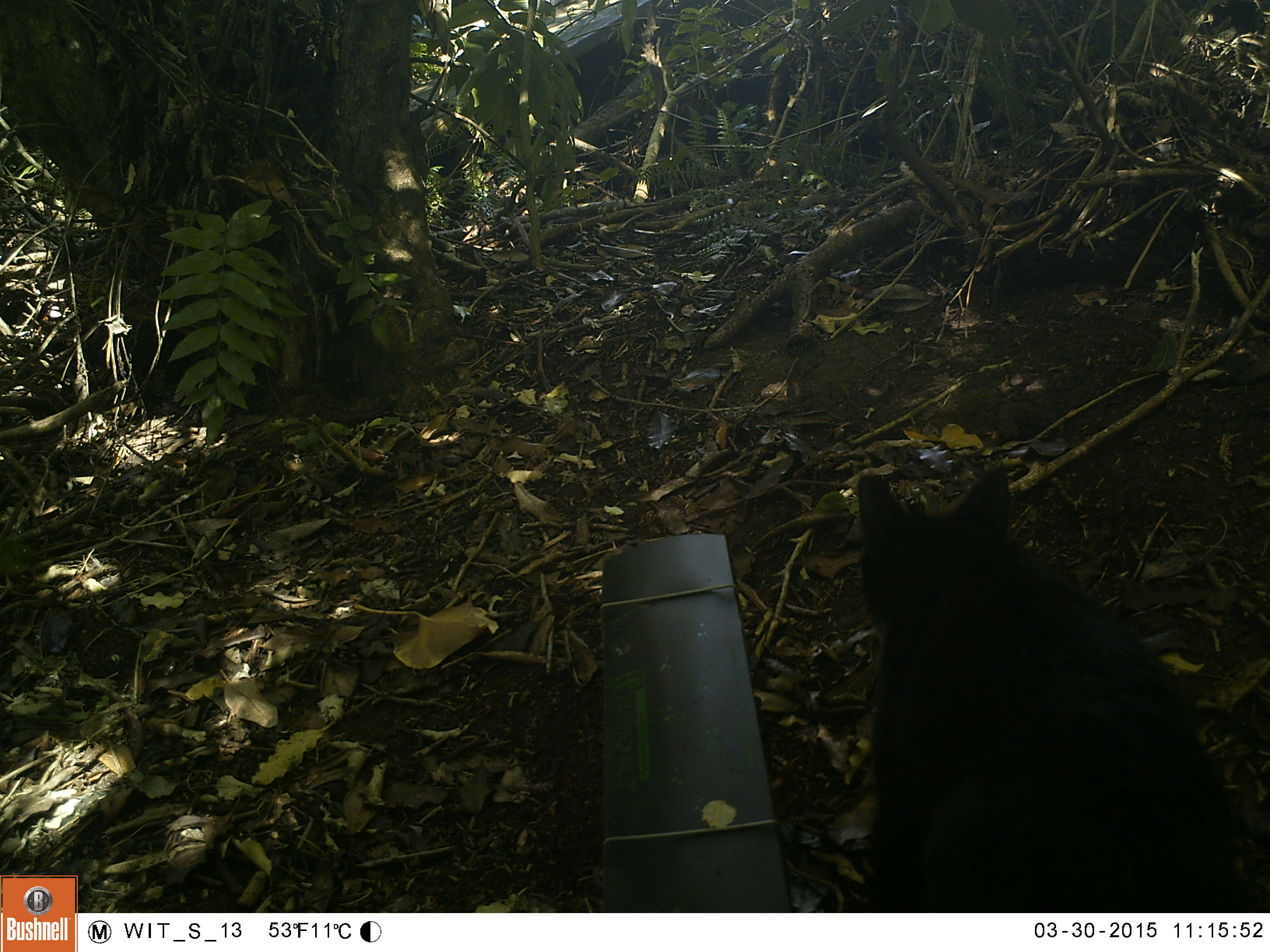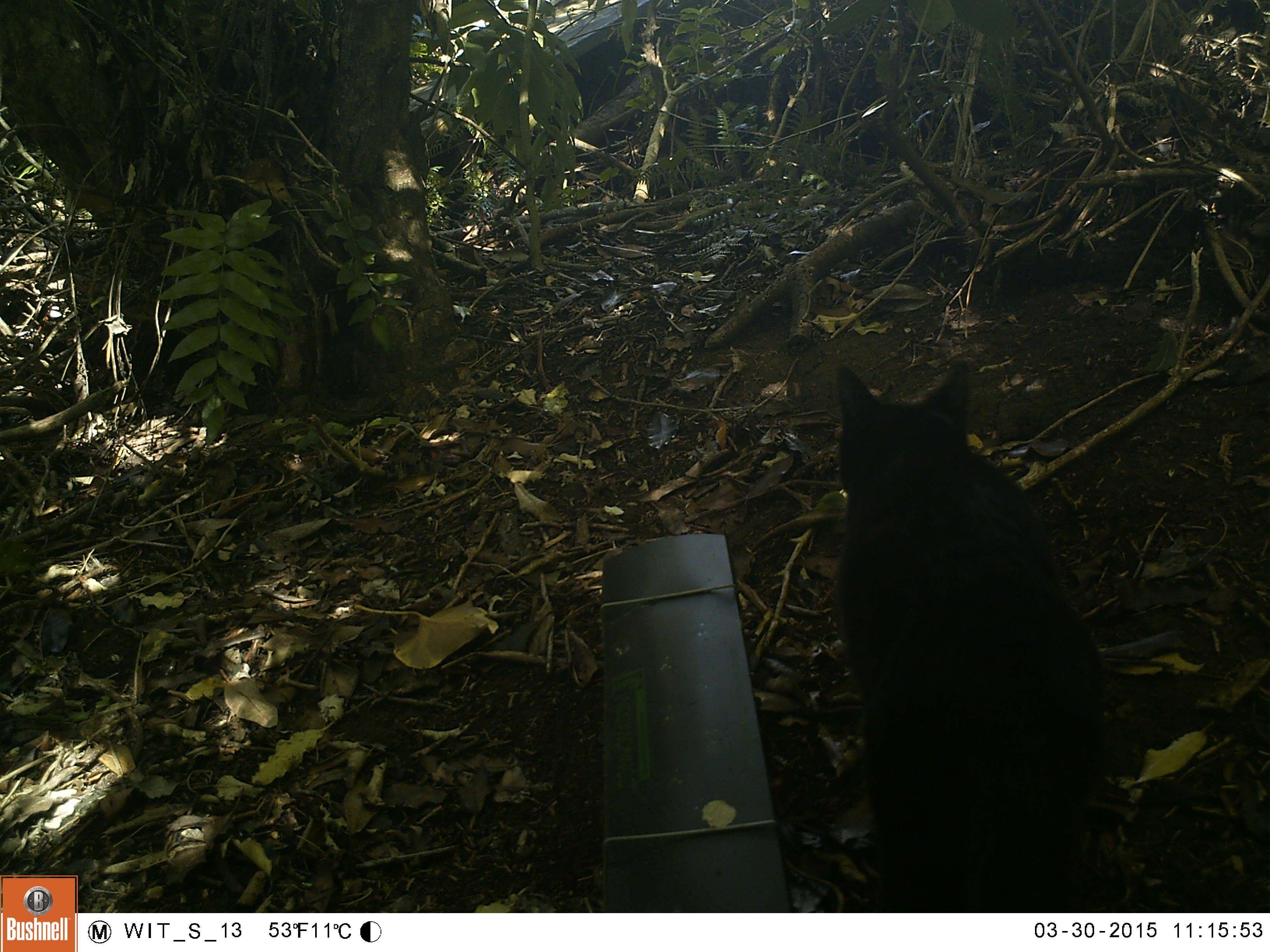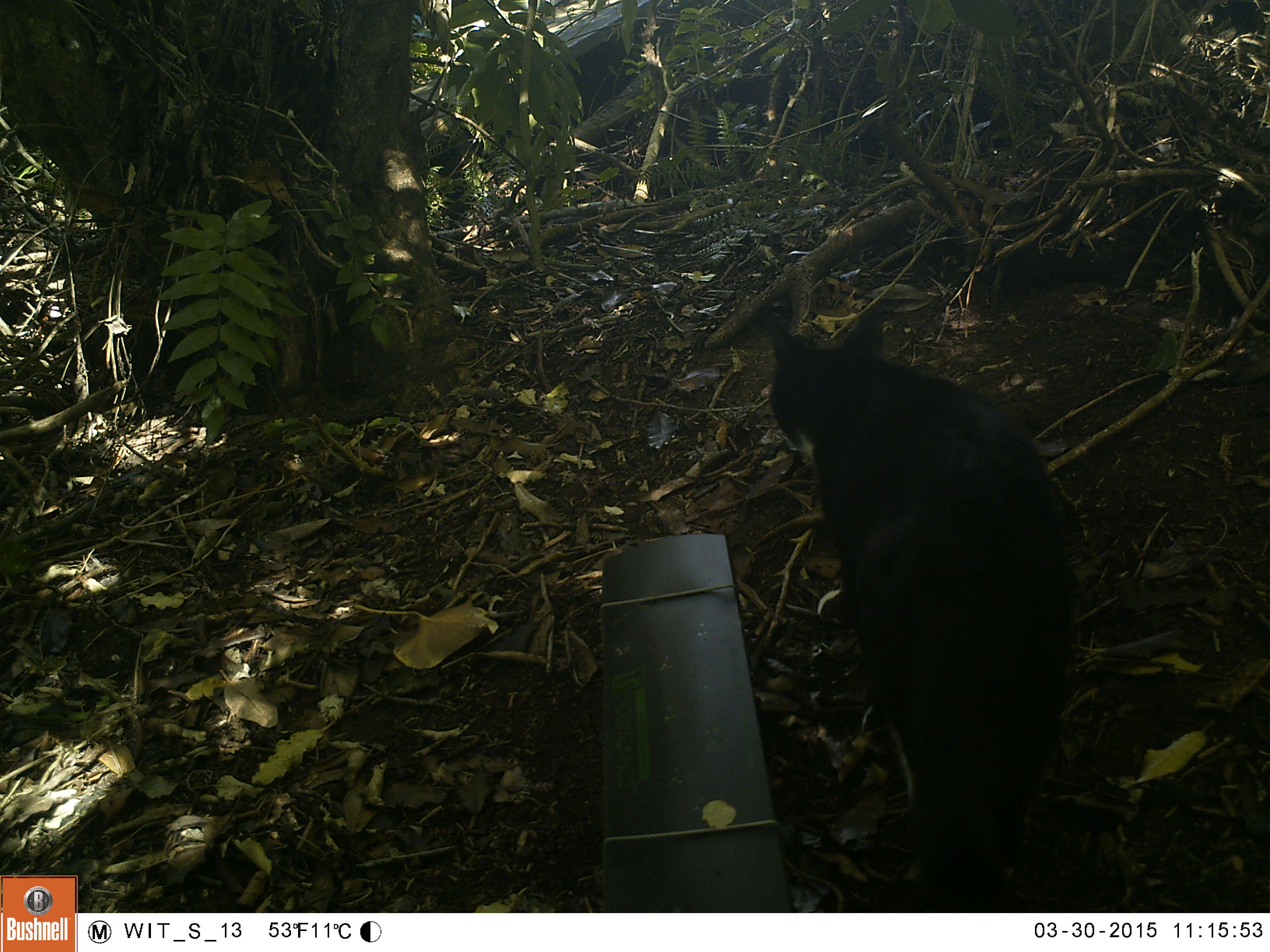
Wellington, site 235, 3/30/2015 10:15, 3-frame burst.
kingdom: Animalia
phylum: Chordata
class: Mammalia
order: Carnivora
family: Felidae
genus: Felis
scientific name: Felis catus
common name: cat